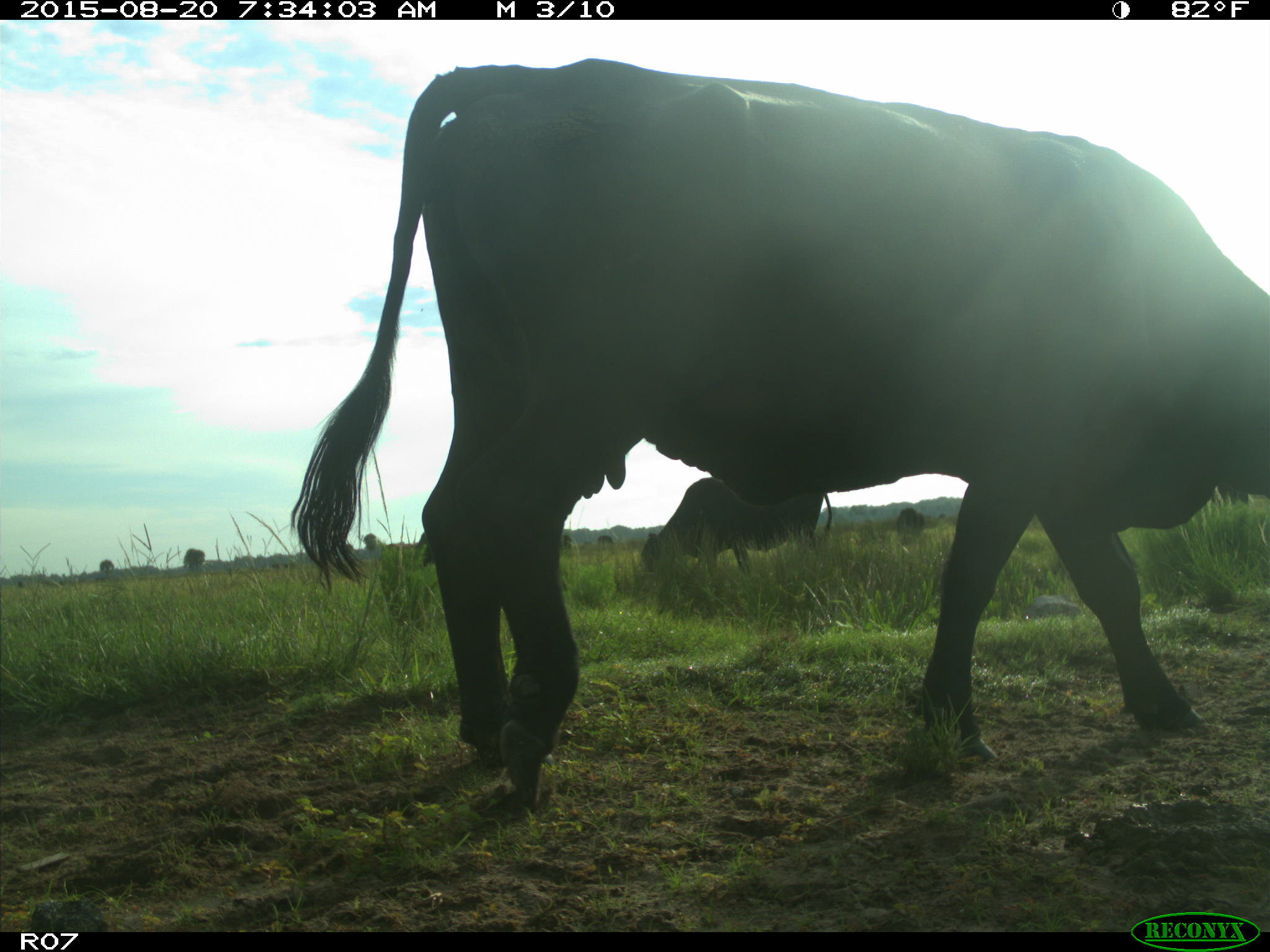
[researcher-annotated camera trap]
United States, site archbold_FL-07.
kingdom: Animalia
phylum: Chordata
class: Mammalia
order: Artiodactyla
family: Bovidae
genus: Bos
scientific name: Bos taurus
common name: domestic cow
Bos taurus (domestic cow).